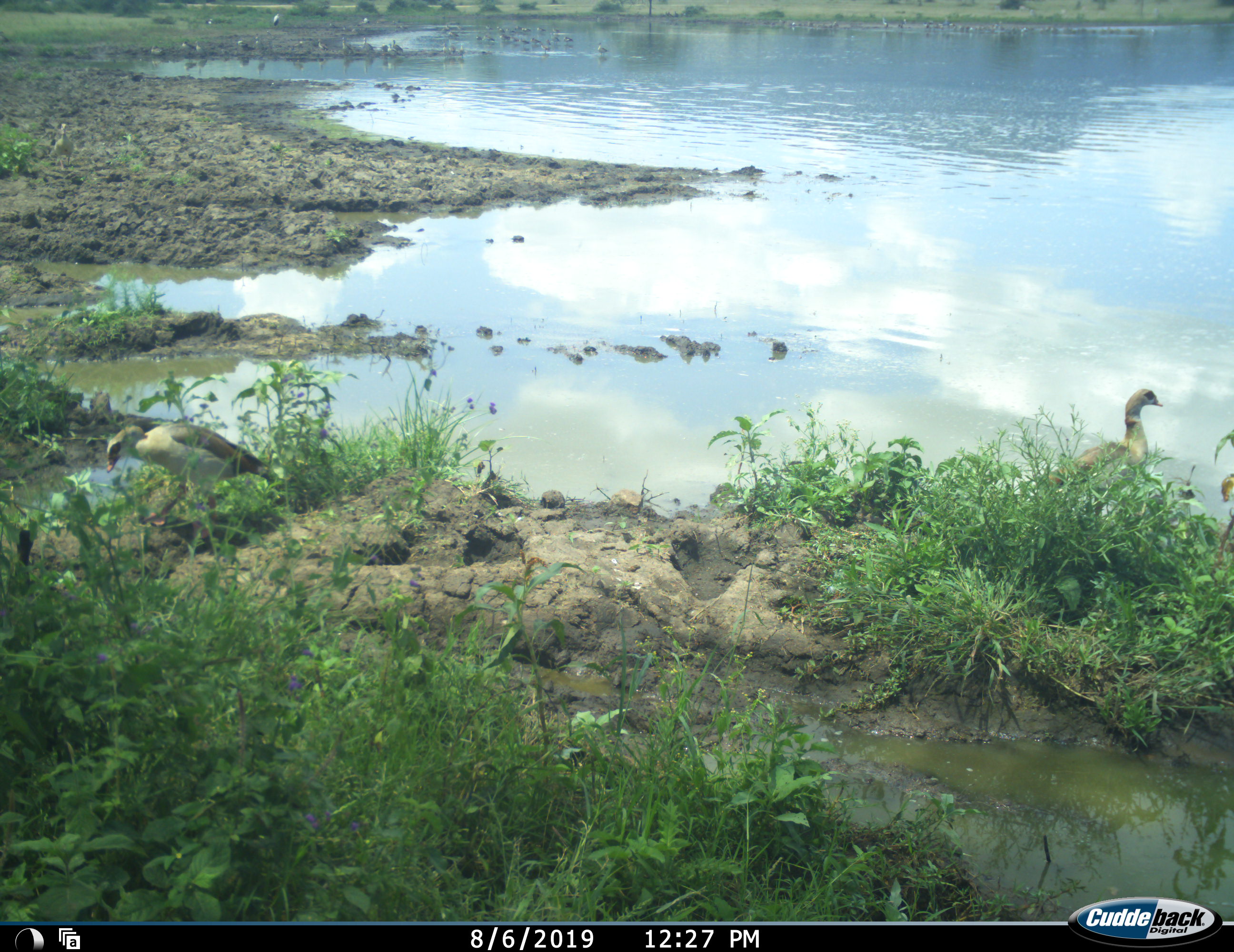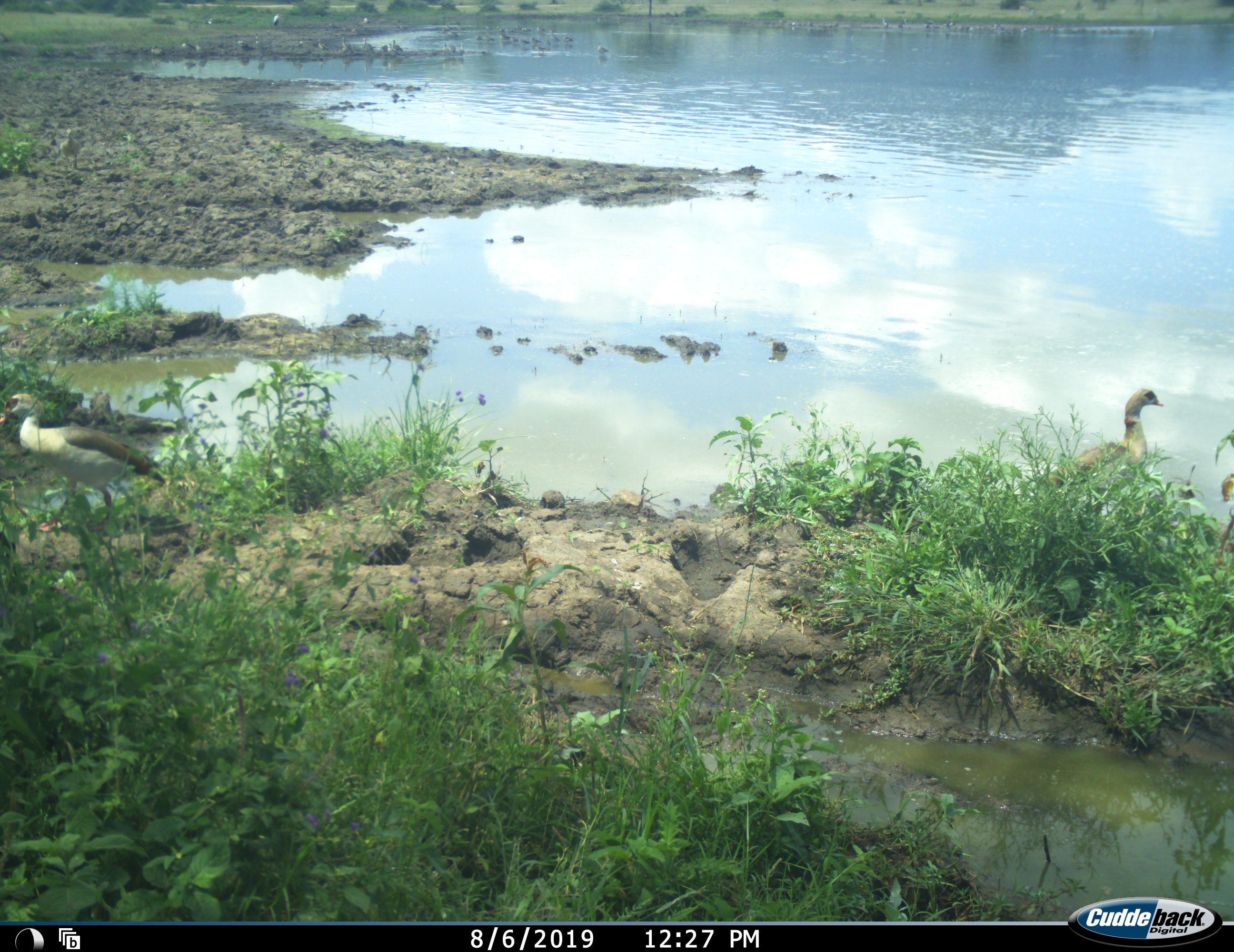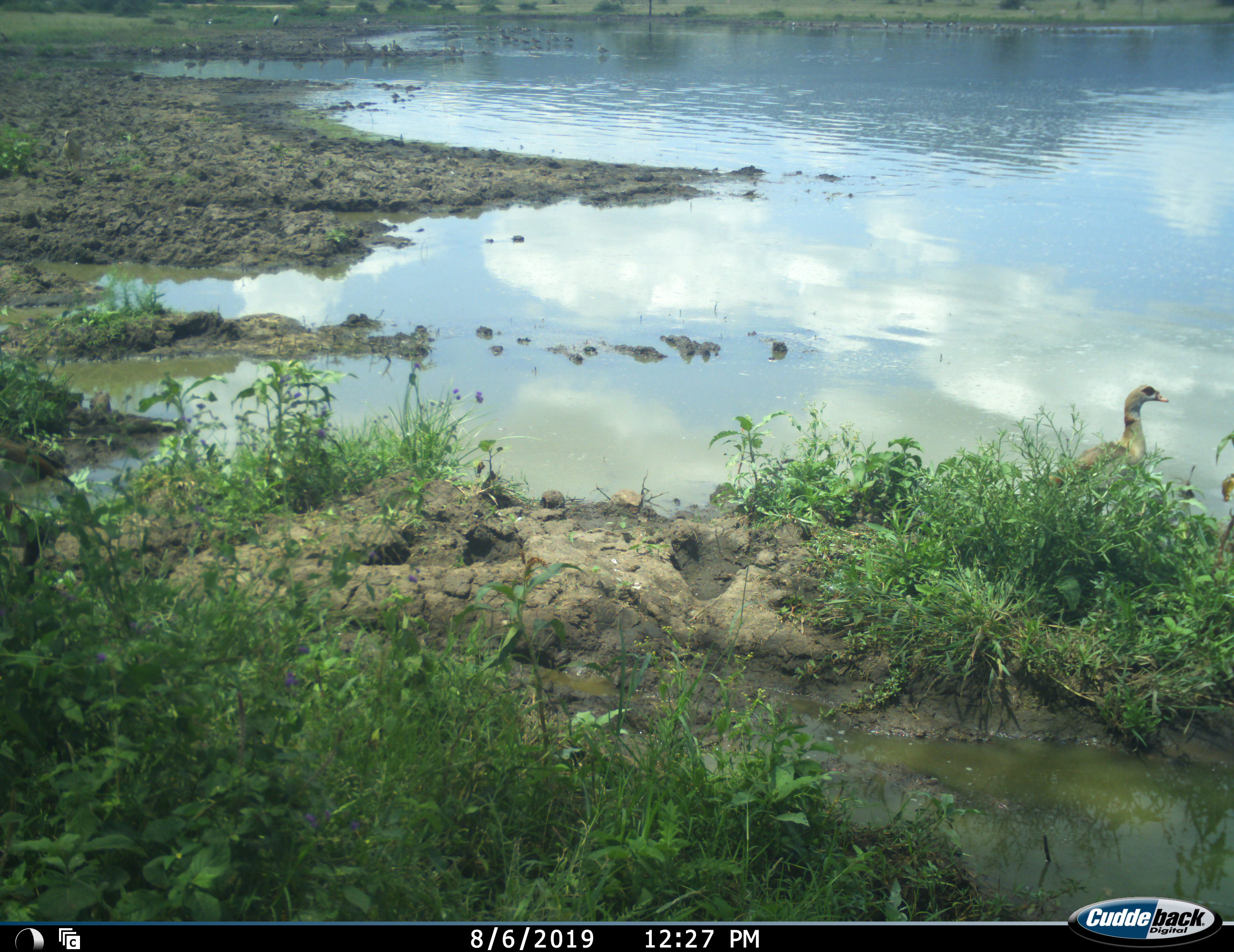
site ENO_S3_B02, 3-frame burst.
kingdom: Animalia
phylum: Chordata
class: Aves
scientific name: Aves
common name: bird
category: birdother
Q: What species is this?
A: Birdother (bird) (Aves).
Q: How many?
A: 11-50.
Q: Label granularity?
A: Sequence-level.